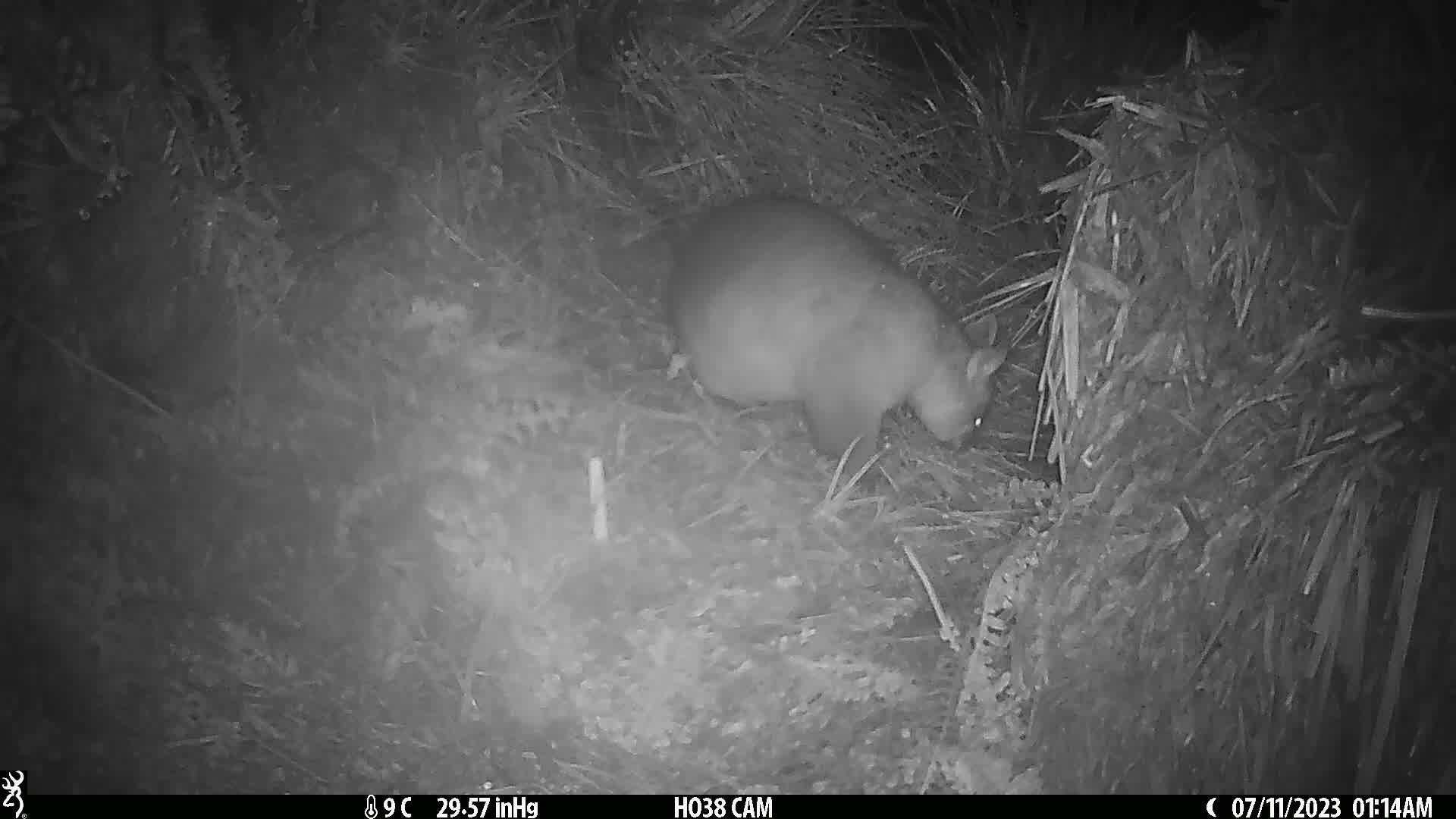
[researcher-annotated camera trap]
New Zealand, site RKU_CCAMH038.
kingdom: Animalia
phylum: Chordata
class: Mammalia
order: Diprotodontia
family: Phalangeridae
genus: Trichosurus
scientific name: Trichosurus vulpecula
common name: common brushtail possum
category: possum